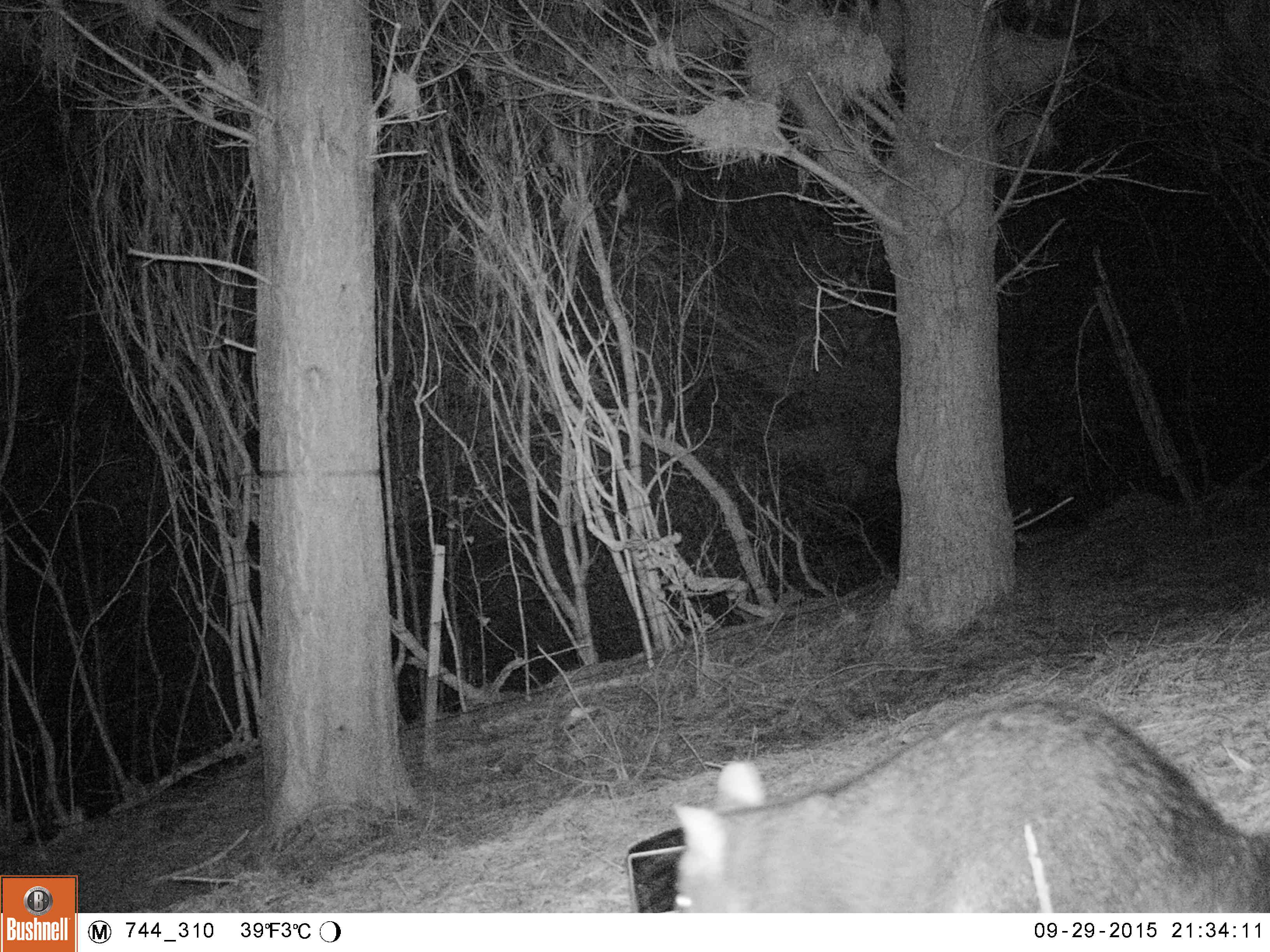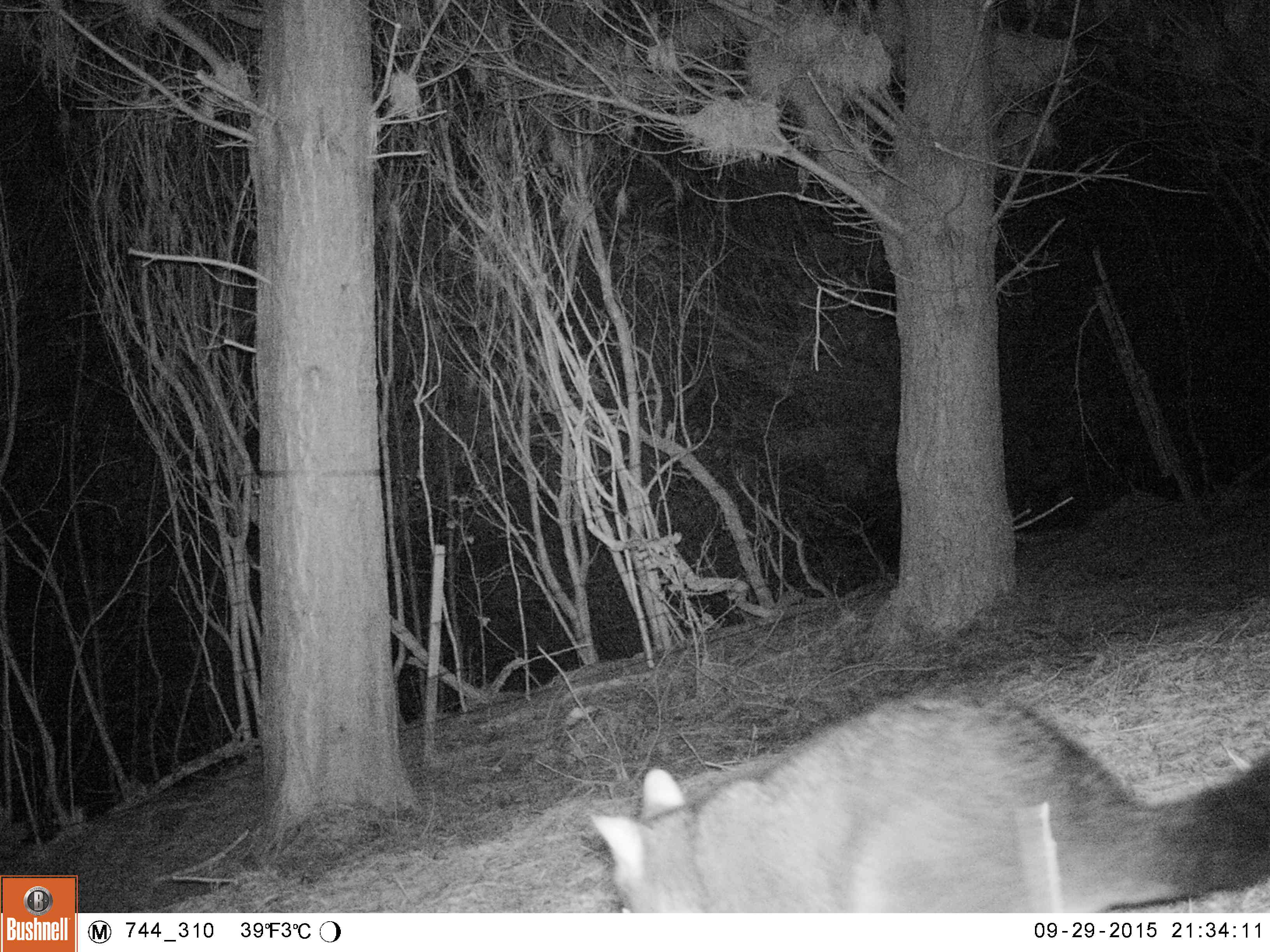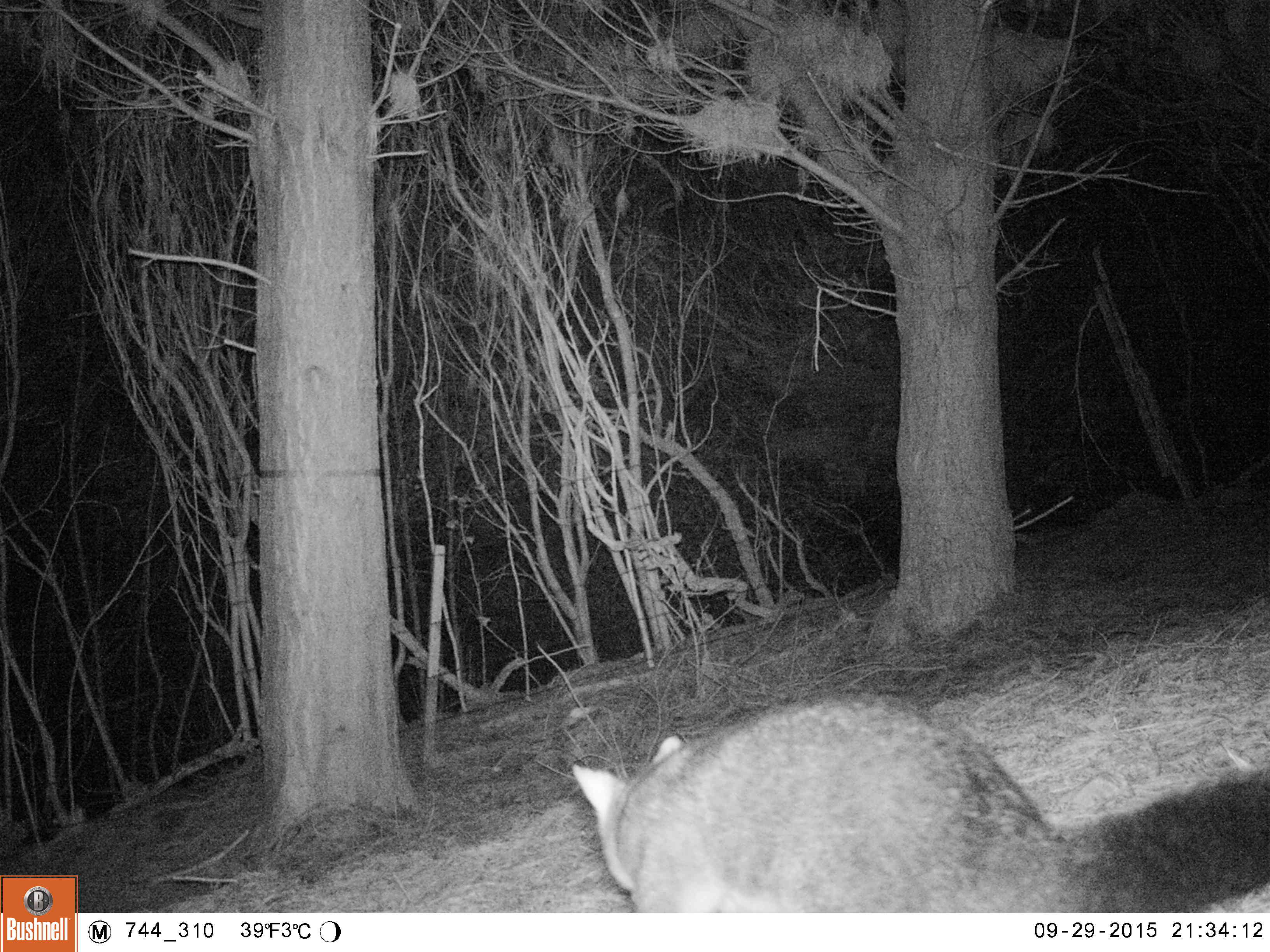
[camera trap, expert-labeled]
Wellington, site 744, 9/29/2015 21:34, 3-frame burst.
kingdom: Animalia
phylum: Chordata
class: Mammalia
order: Carnivora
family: Felidae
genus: Felis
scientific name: Felis catus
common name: cat